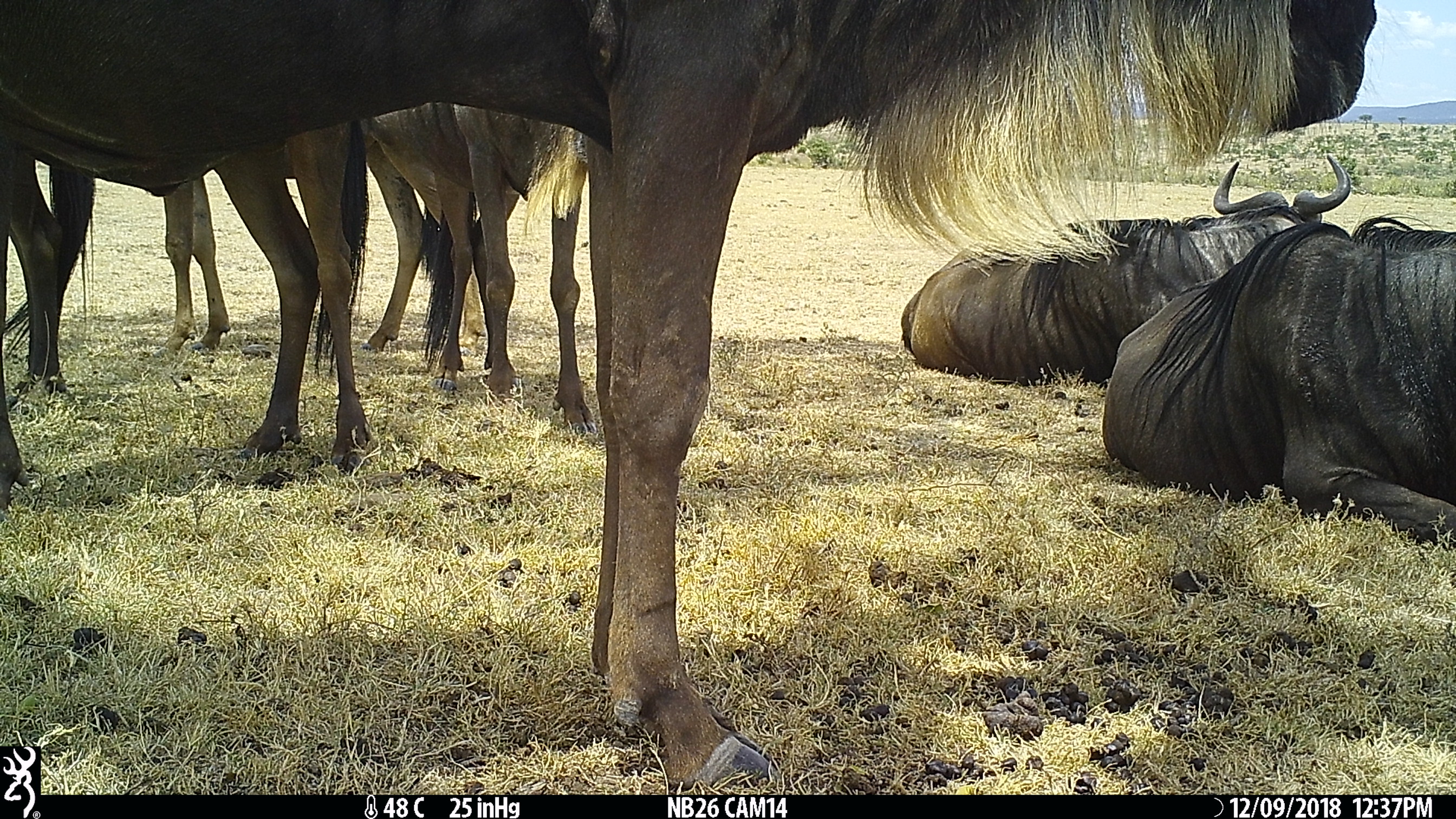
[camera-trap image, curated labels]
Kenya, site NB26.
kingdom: Animalia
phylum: Chordata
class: Mammalia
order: Artiodactyla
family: Bovidae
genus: Connochaetes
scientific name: Connochaetes taurinus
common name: blue wildebeest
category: wildebeest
Wildebeest (blue wildebeest) (Connochaetes taurinus).